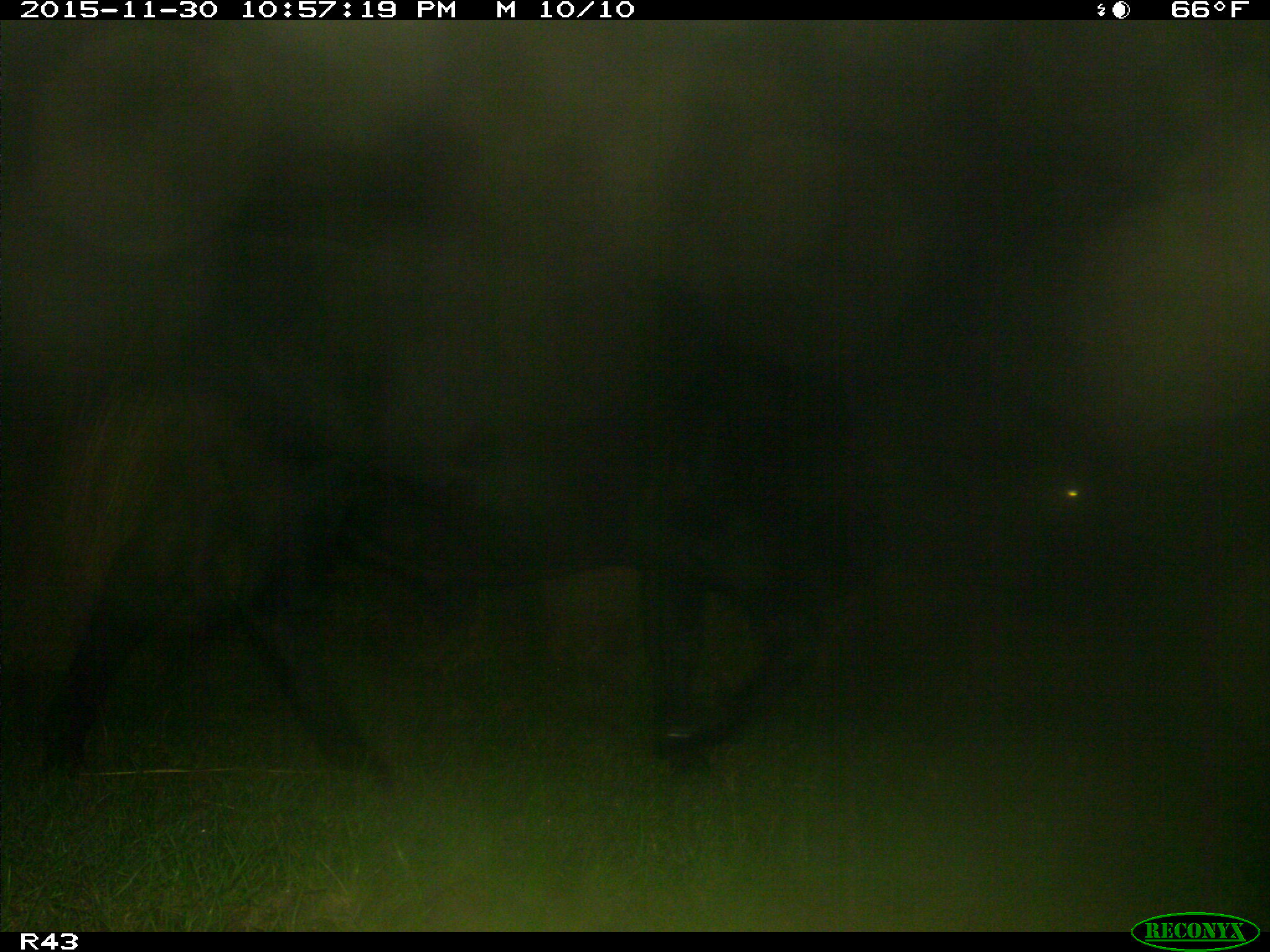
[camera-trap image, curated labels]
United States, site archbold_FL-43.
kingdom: Animalia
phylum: Chordata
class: Mammalia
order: Artiodactyla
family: Bovidae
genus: Bos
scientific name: Bos taurus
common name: domestic cow